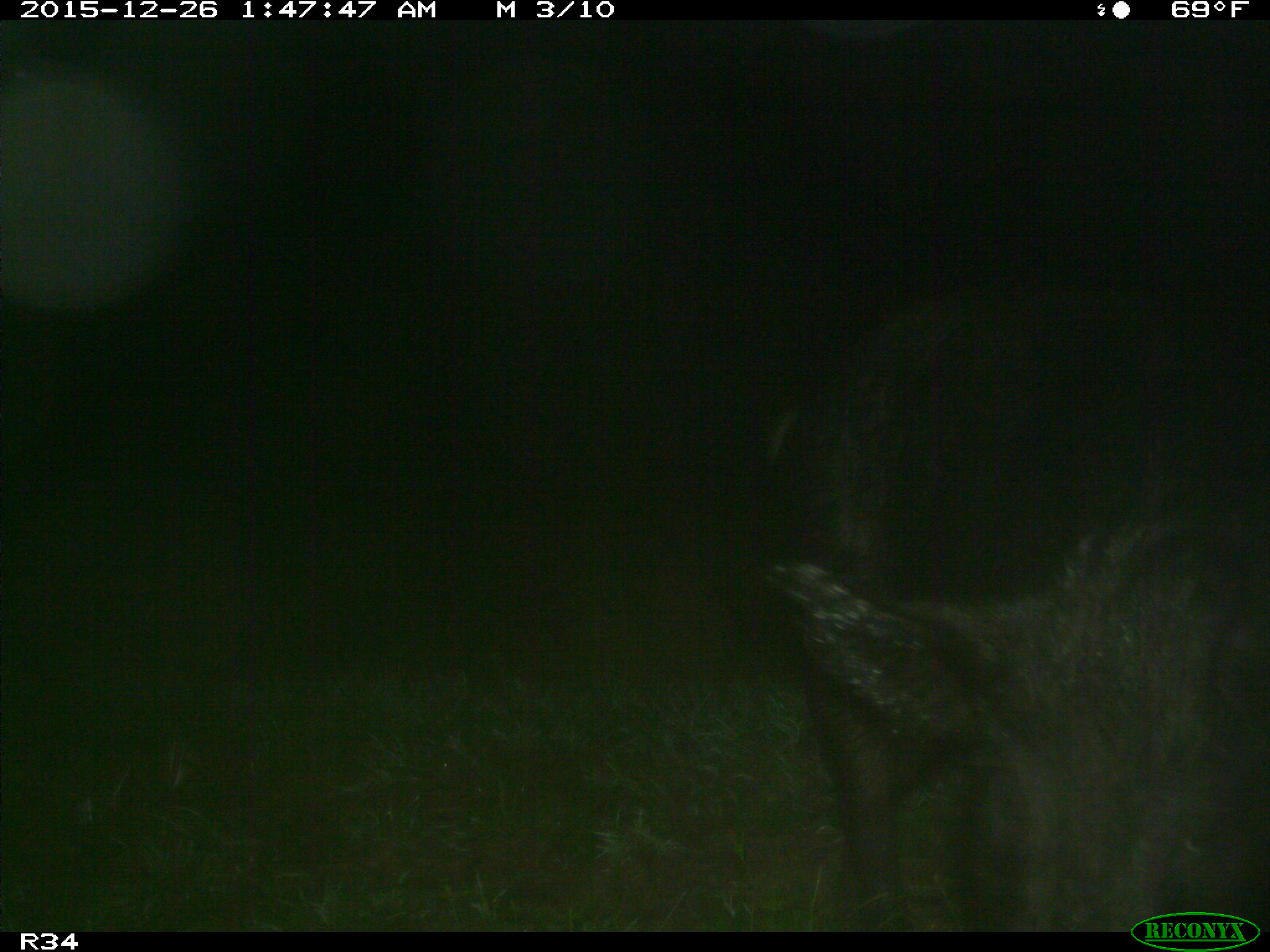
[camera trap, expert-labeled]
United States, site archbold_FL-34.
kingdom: Animalia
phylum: Chordata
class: Mammalia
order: Artiodactyla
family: Suidae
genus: Sus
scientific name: Sus scrofa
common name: wild boar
Sus scrofa (wild boar).